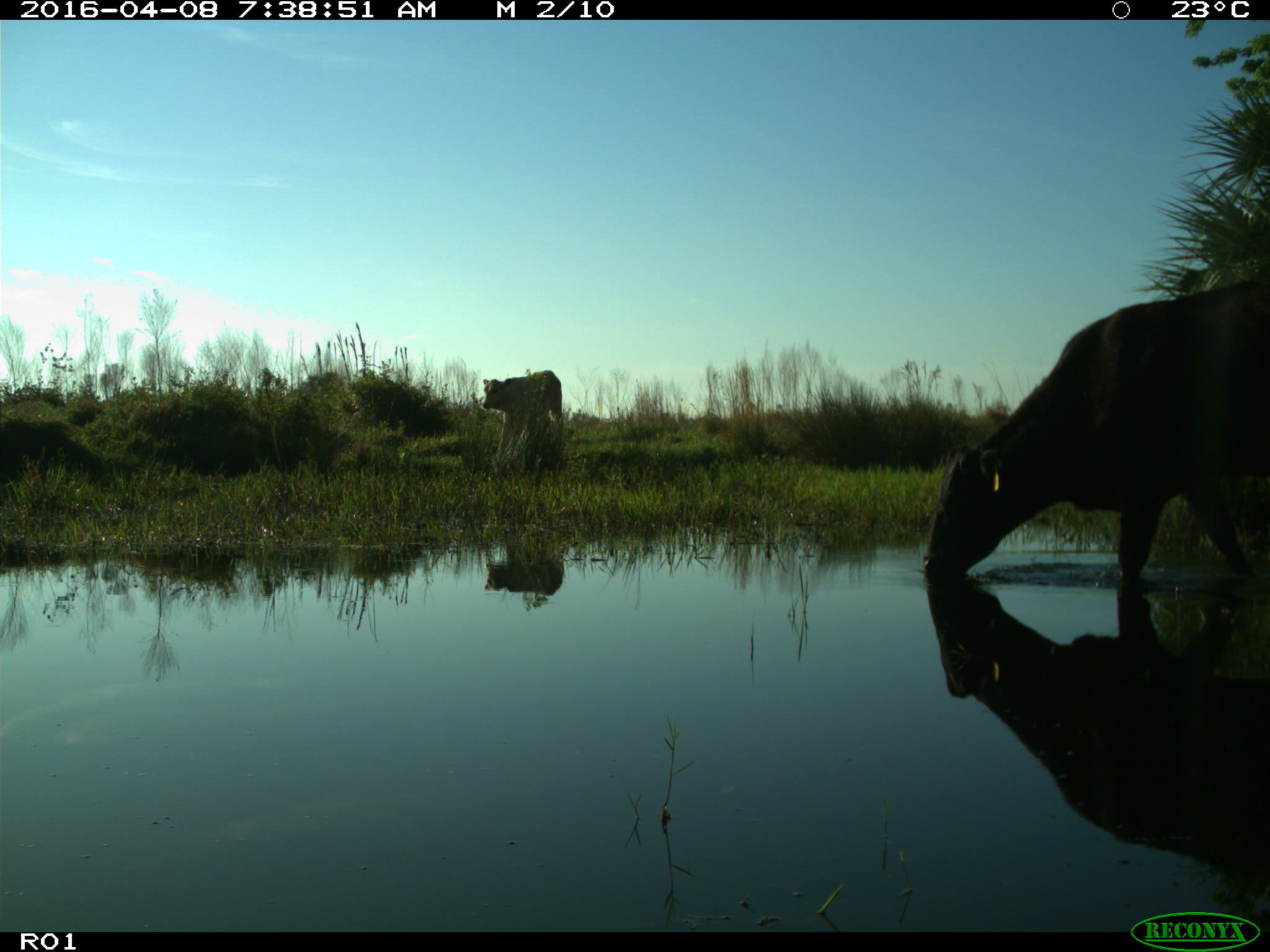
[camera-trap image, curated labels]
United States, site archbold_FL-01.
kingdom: Animalia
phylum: Chordata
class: Mammalia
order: Artiodactyla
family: Bovidae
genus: Bos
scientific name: Bos taurus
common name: domestic cow